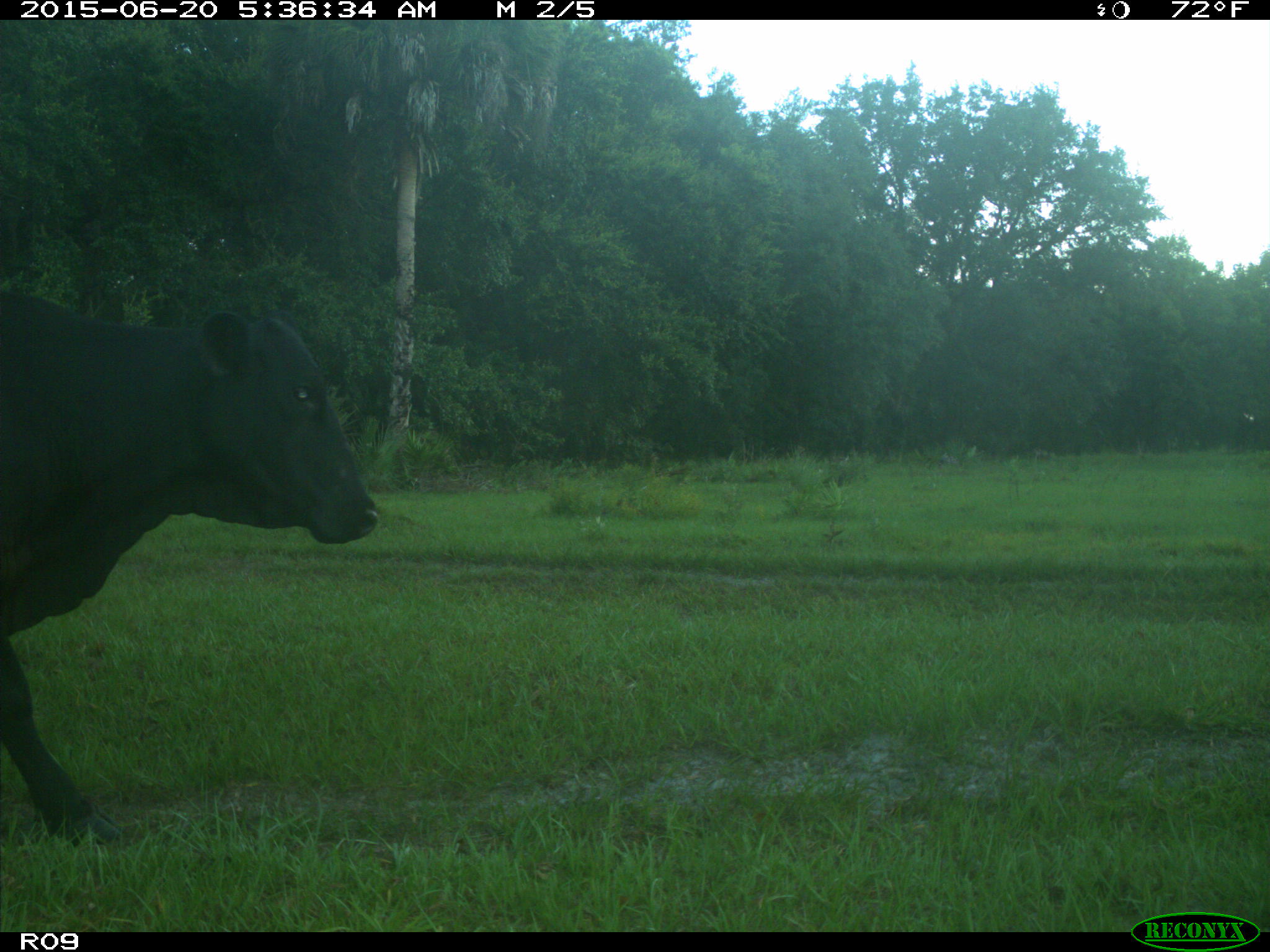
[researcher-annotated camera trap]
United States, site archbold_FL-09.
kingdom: Animalia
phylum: Chordata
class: Mammalia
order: Artiodactyla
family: Bovidae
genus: Bos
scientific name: Bos taurus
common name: domestic cow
Bos taurus (domestic cow).